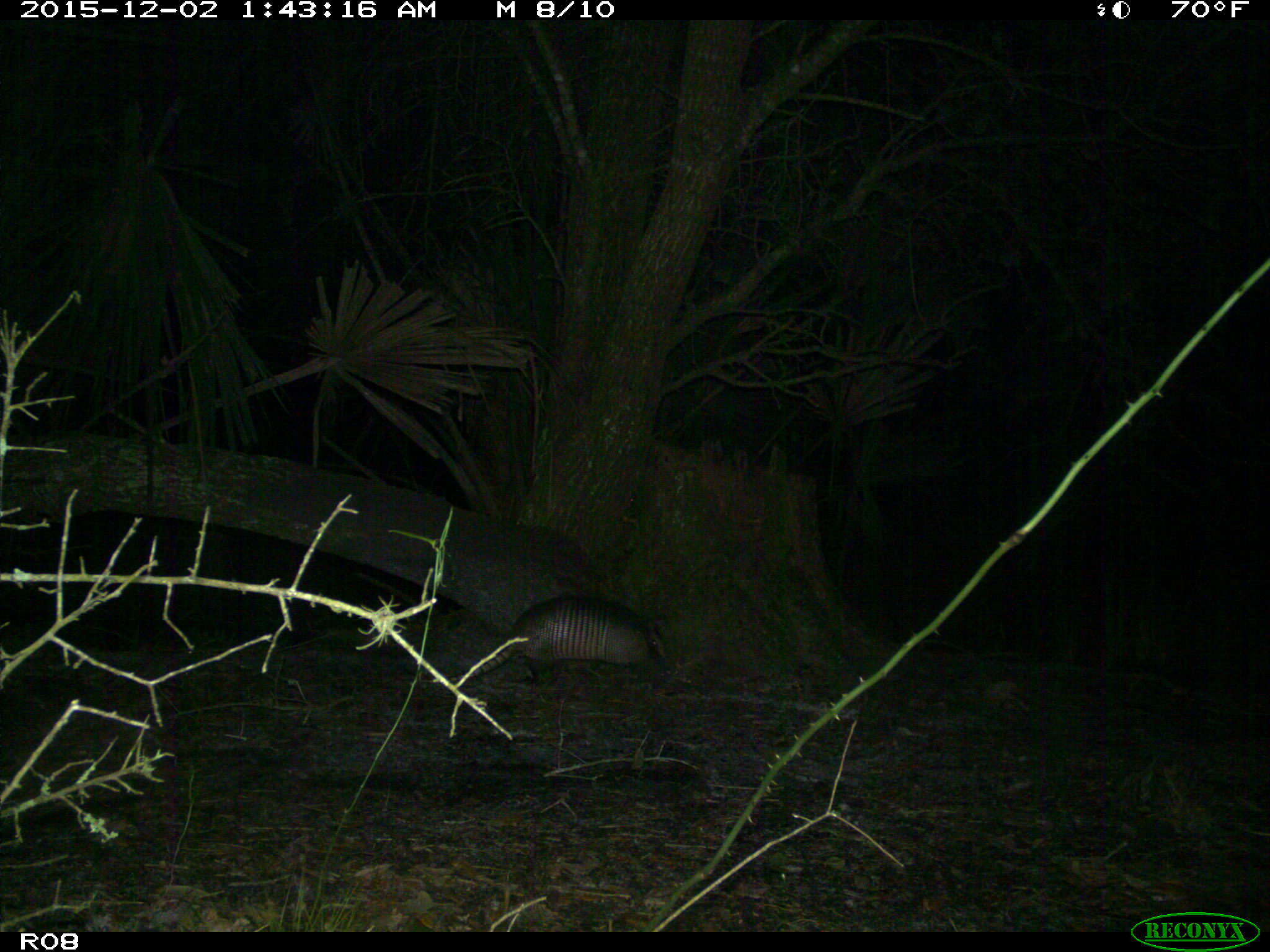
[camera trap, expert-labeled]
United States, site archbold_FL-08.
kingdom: Animalia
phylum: Chordata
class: Mammalia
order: Cingulata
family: Dasypodidae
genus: Dasypus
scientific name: Dasypus novemcinctus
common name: nine-banded armadillo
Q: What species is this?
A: Dasypus novemcinctus (nine-banded armadillo).